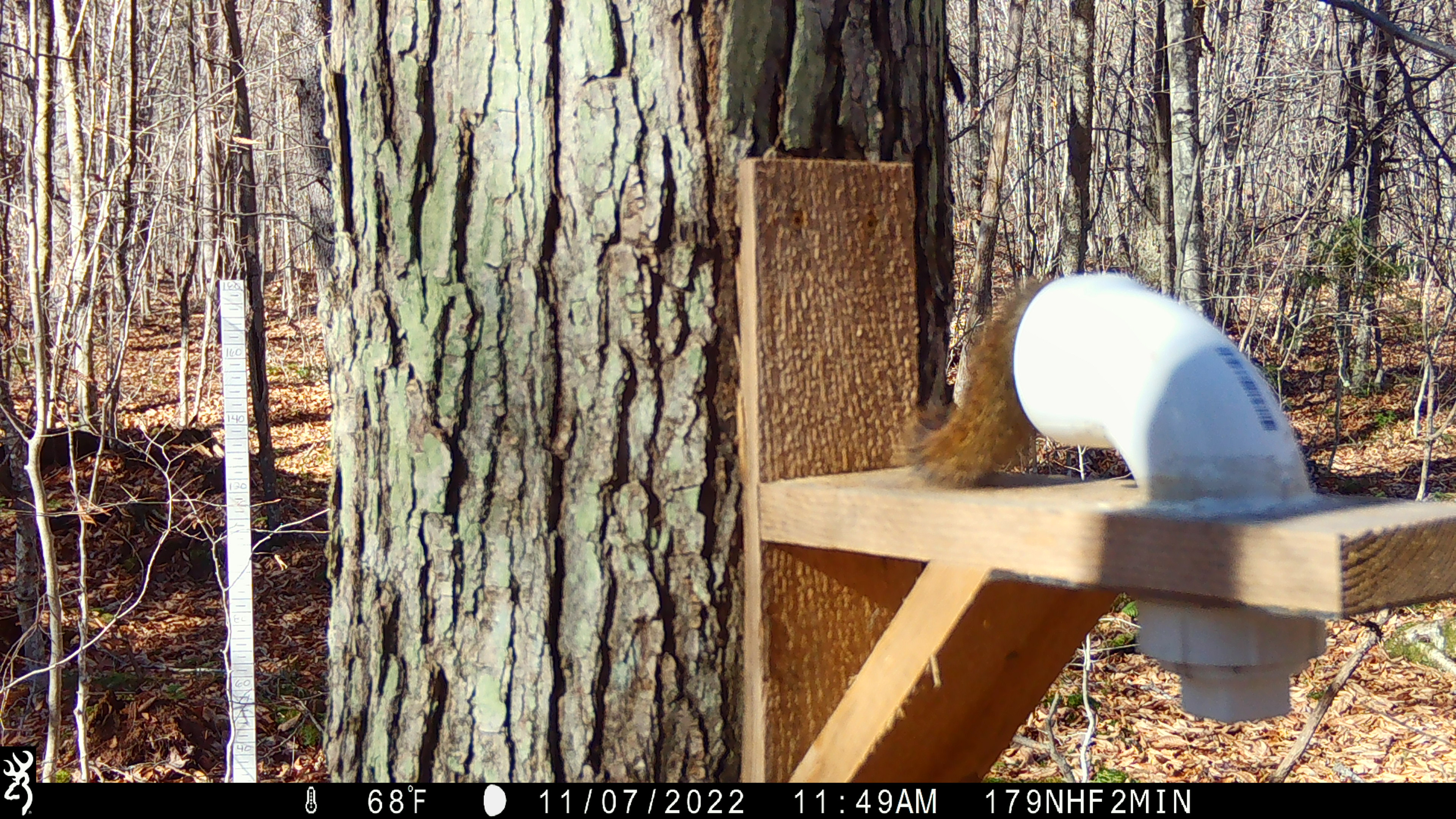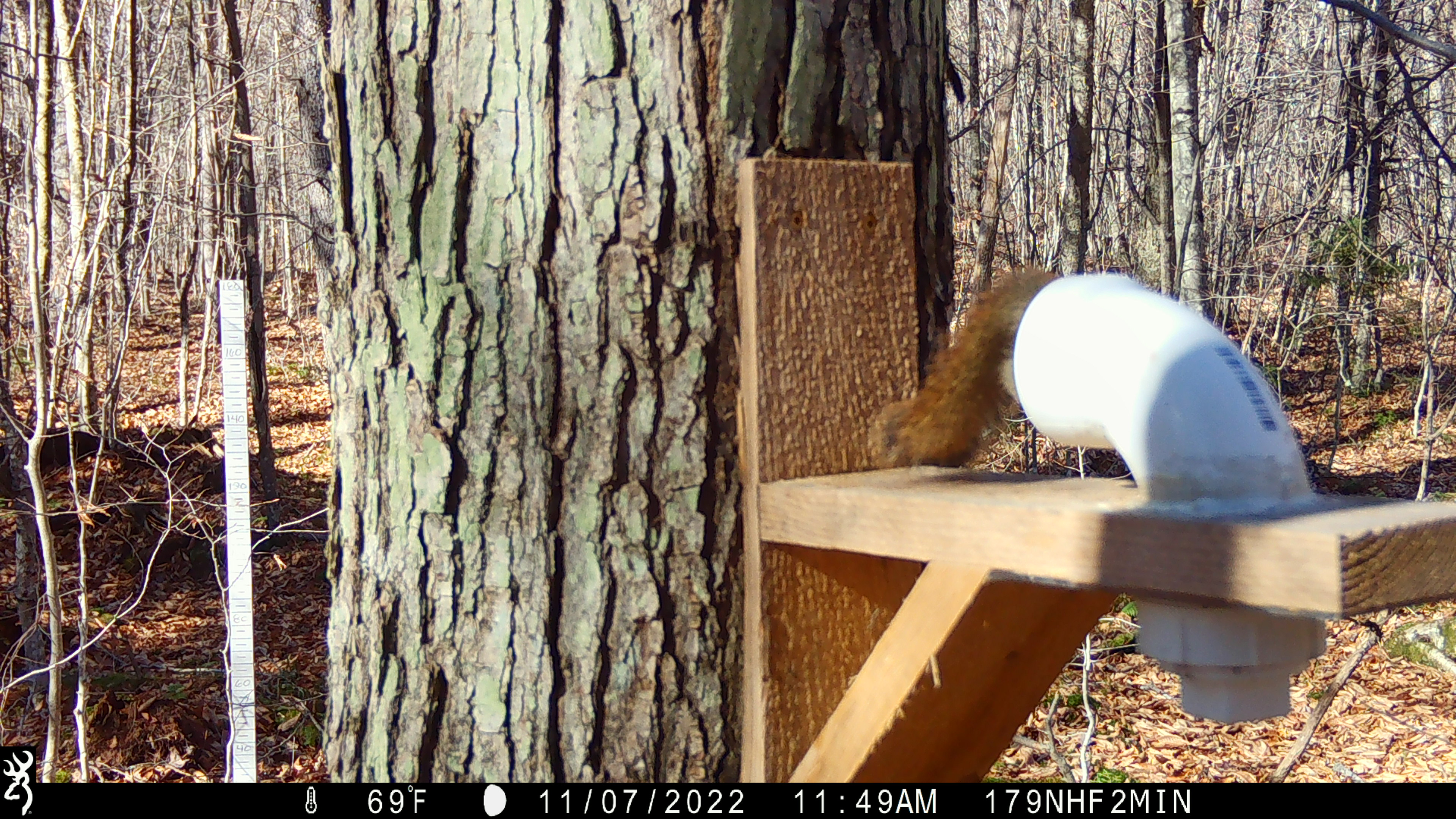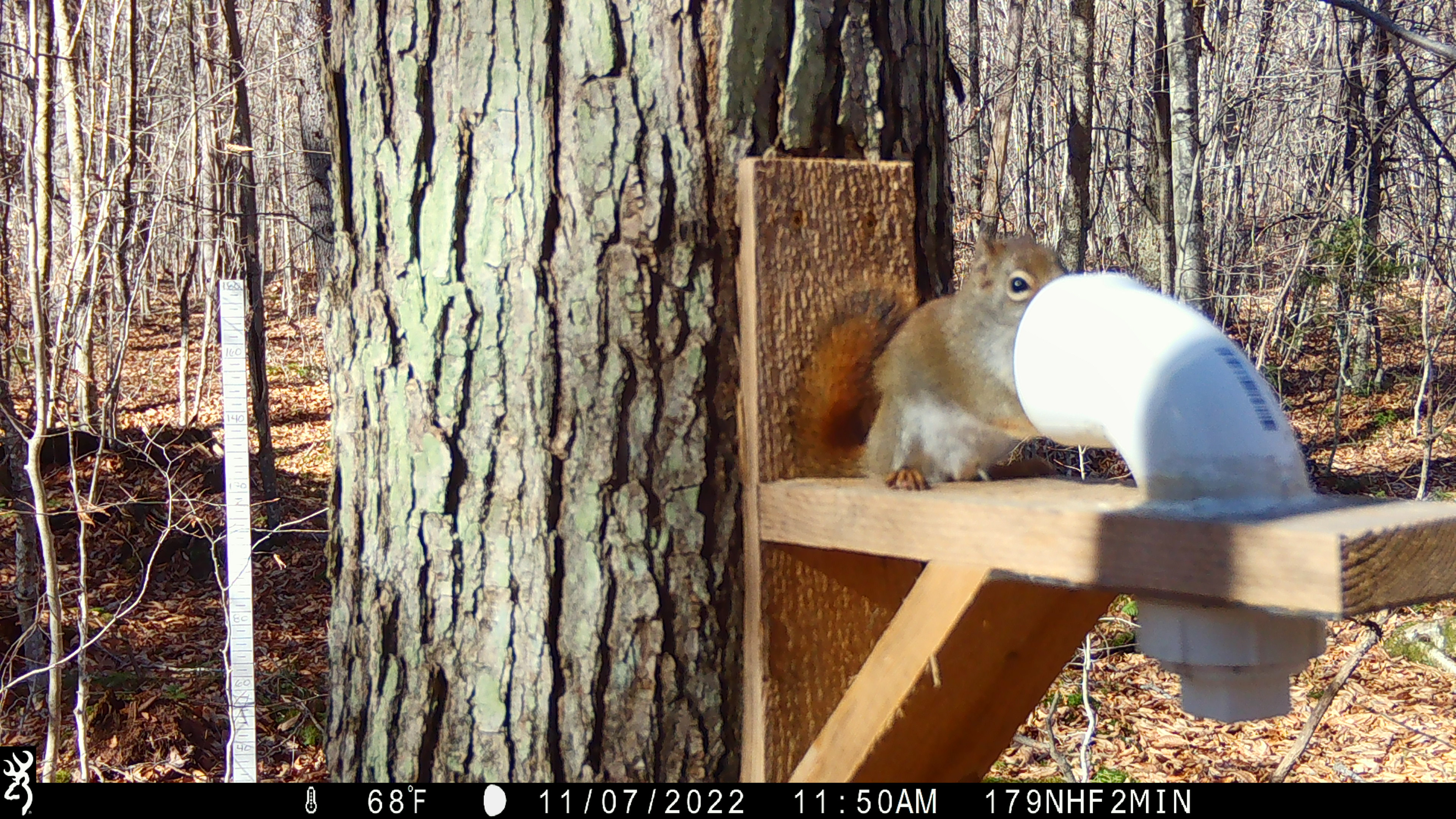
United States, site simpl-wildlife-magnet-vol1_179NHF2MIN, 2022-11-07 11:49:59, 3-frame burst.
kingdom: Animalia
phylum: Chordata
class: Mammalia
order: Rodentia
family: Sciuridae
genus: Tamiasciurus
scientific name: Tamiasciurus hudsonicus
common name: red squirrel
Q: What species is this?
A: Red squirrel (Tamiasciurus hudsonicus).